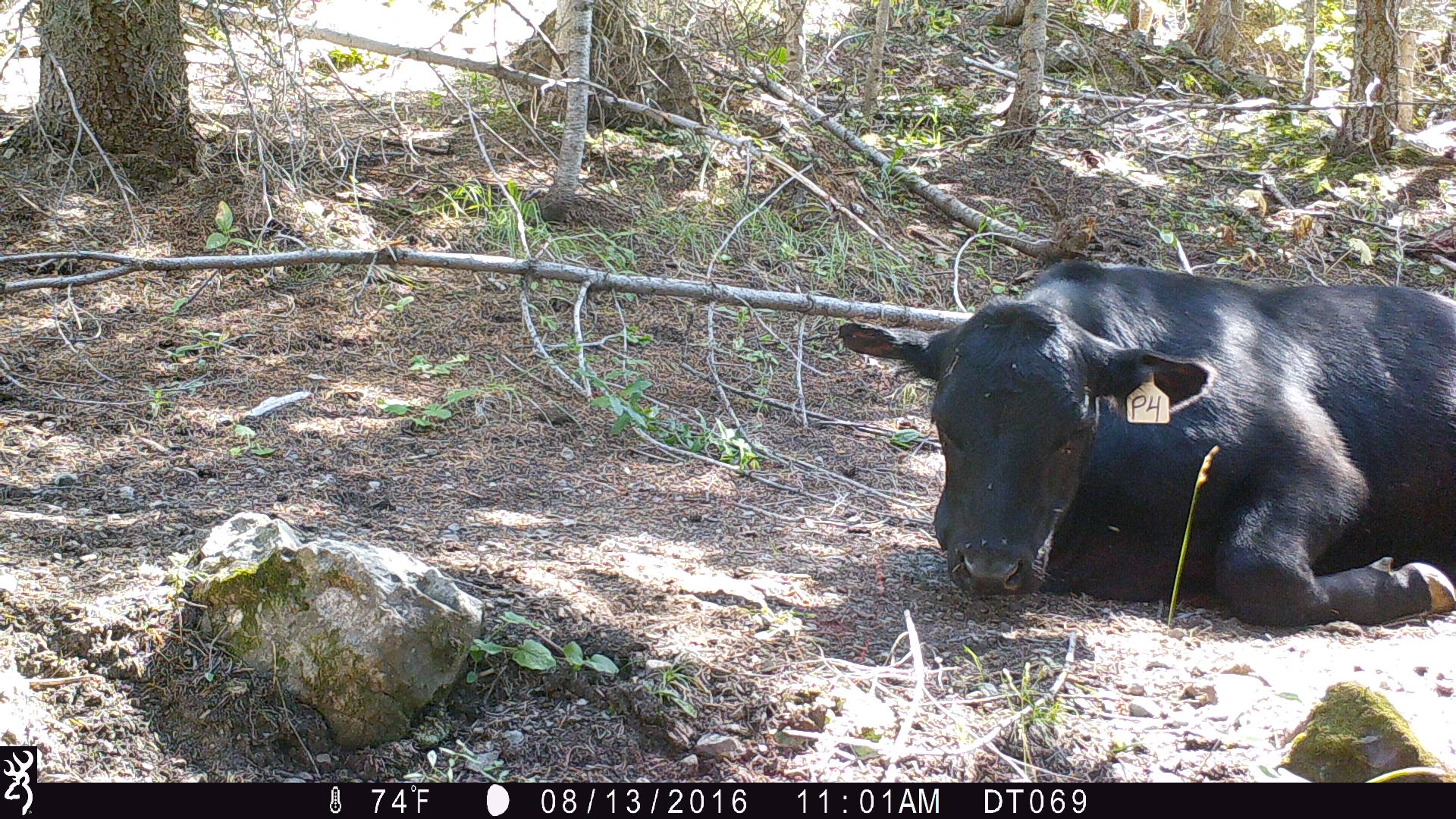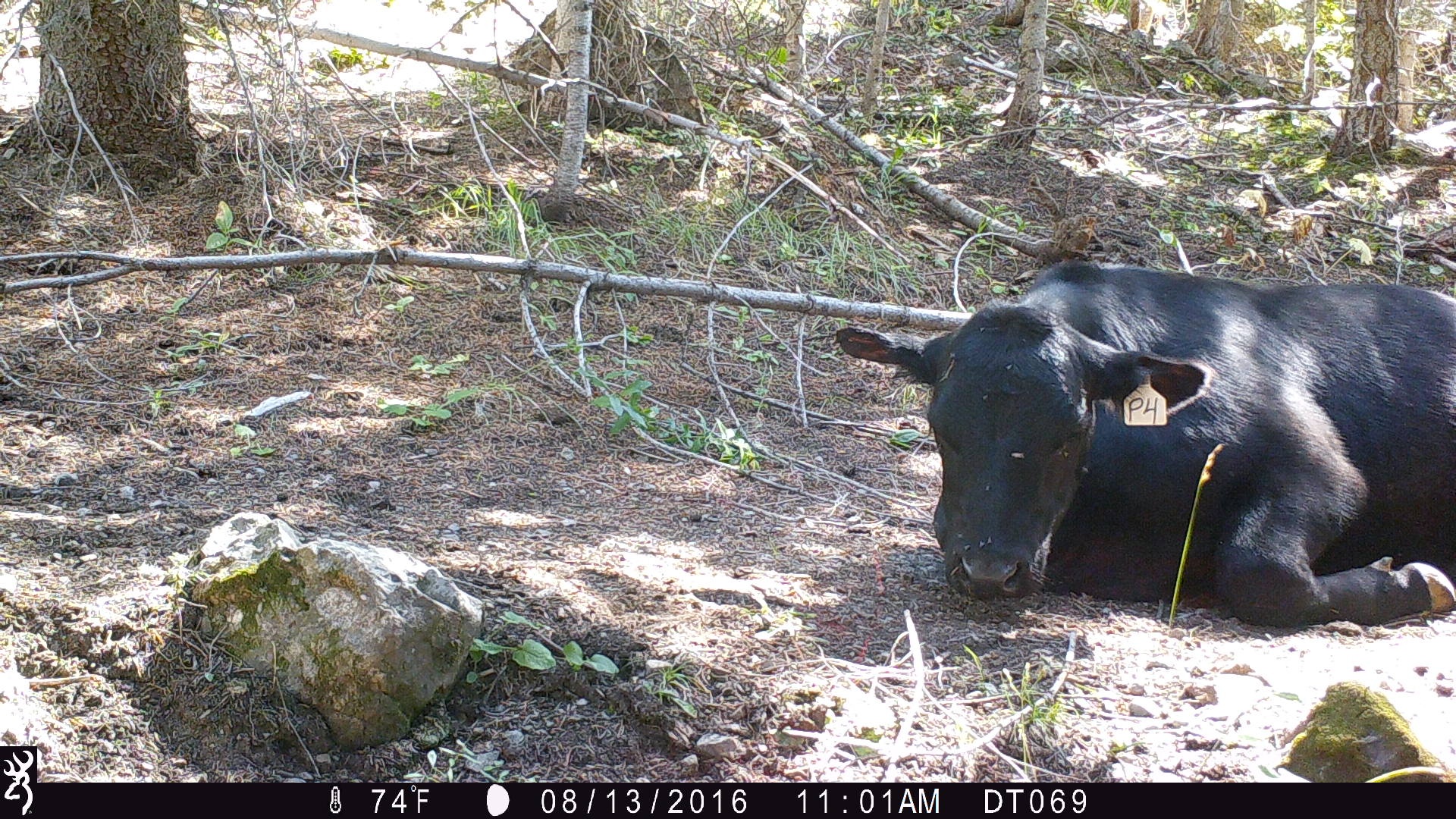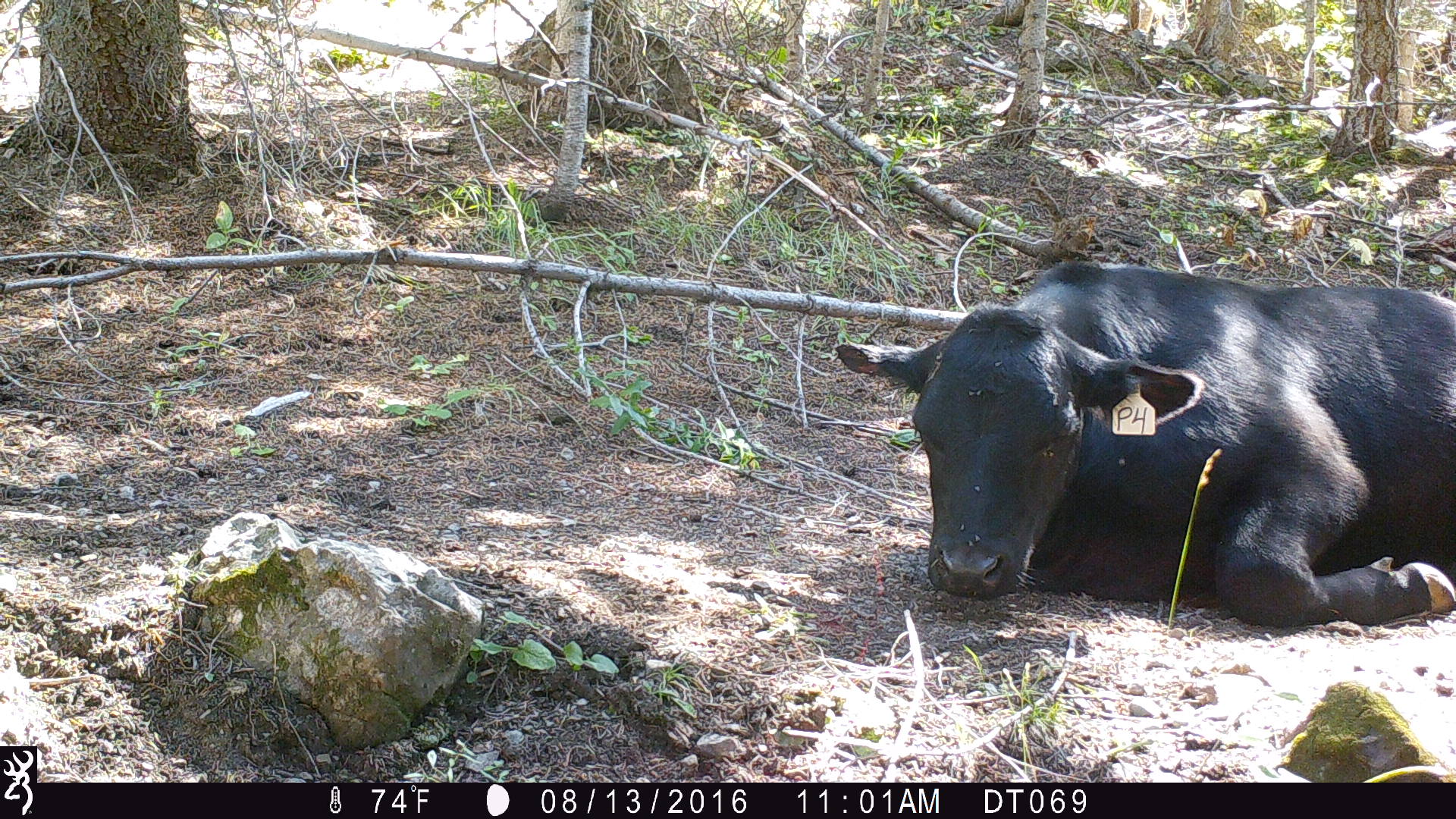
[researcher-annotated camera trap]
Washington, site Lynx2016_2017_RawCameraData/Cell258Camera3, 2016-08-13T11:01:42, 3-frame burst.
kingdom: Animalia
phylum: Chordata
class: Mammalia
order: Artiodactyla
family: Bovidae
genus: Bos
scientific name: Bos taurus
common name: domestic cattle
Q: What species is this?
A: Domestic cattle (Bos taurus).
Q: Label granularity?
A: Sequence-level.